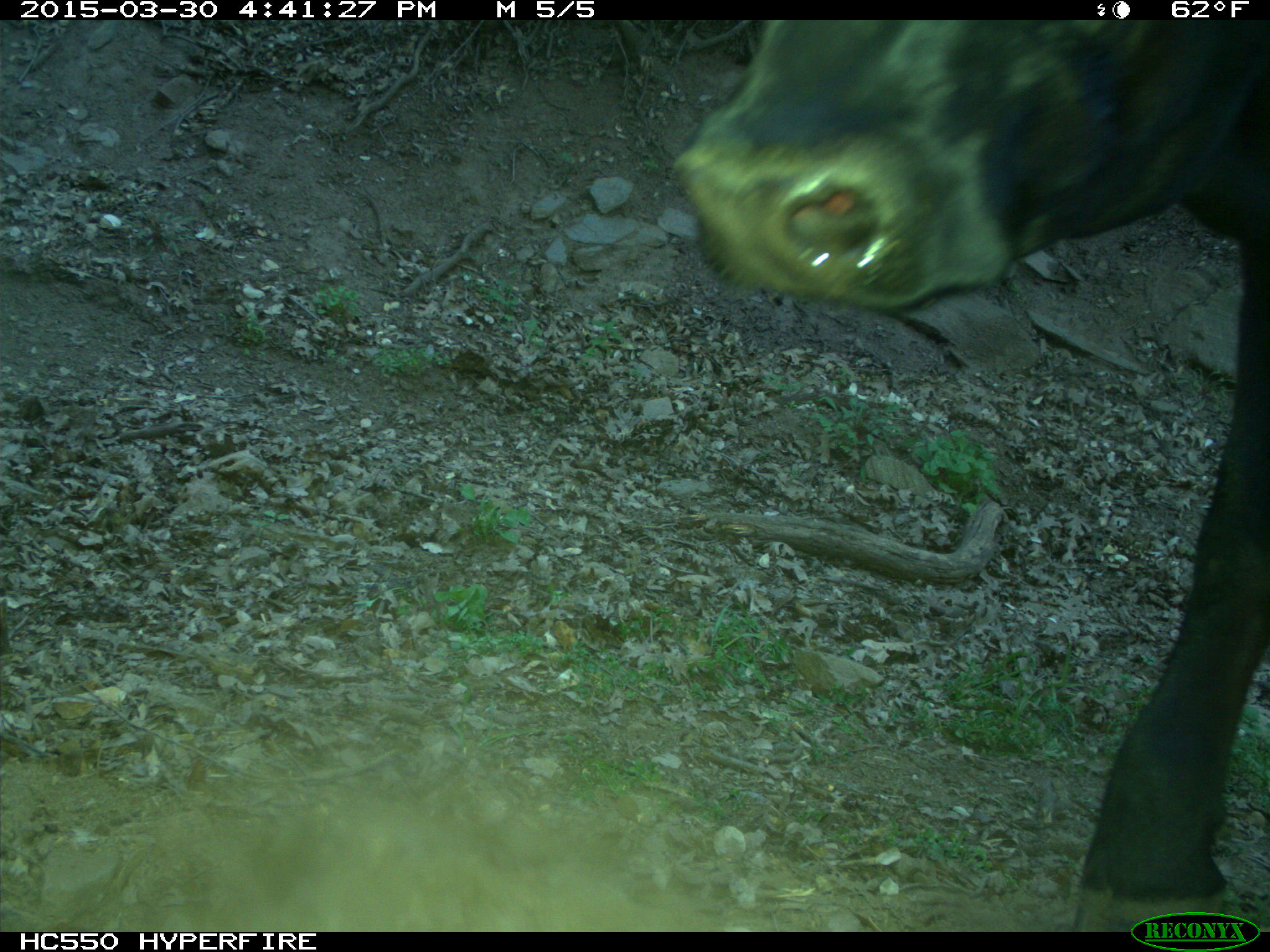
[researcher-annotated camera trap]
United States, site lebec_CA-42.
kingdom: Animalia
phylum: Chordata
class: Mammalia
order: Artiodactyla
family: Bovidae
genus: Bos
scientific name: Bos taurus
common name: domestic cow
Bos taurus (domestic cow).